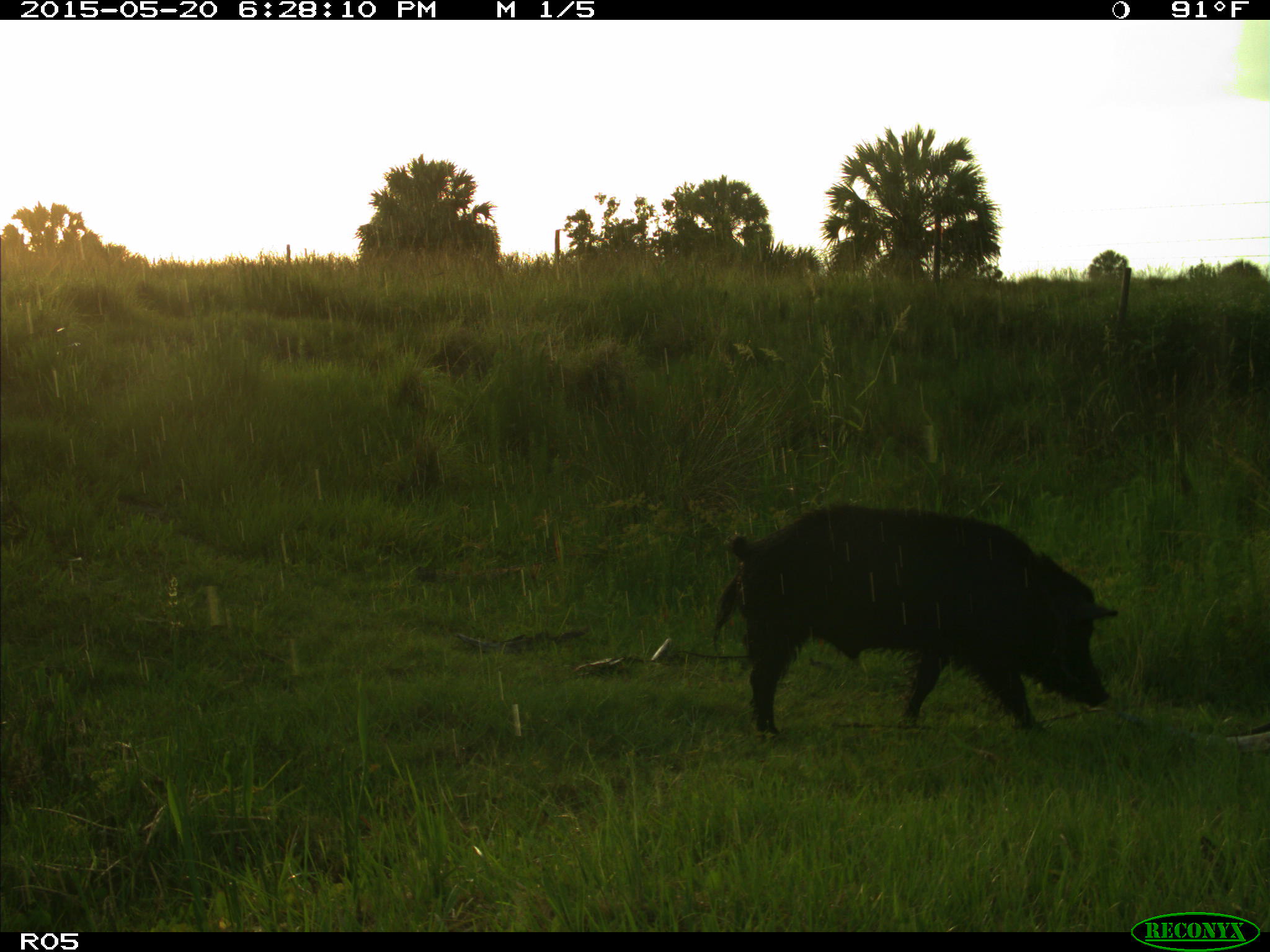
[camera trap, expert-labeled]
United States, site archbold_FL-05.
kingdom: Animalia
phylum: Chordata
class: Mammalia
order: Artiodactyla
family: Suidae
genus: Sus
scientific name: Sus scrofa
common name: wild boar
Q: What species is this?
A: Sus scrofa (wild boar).